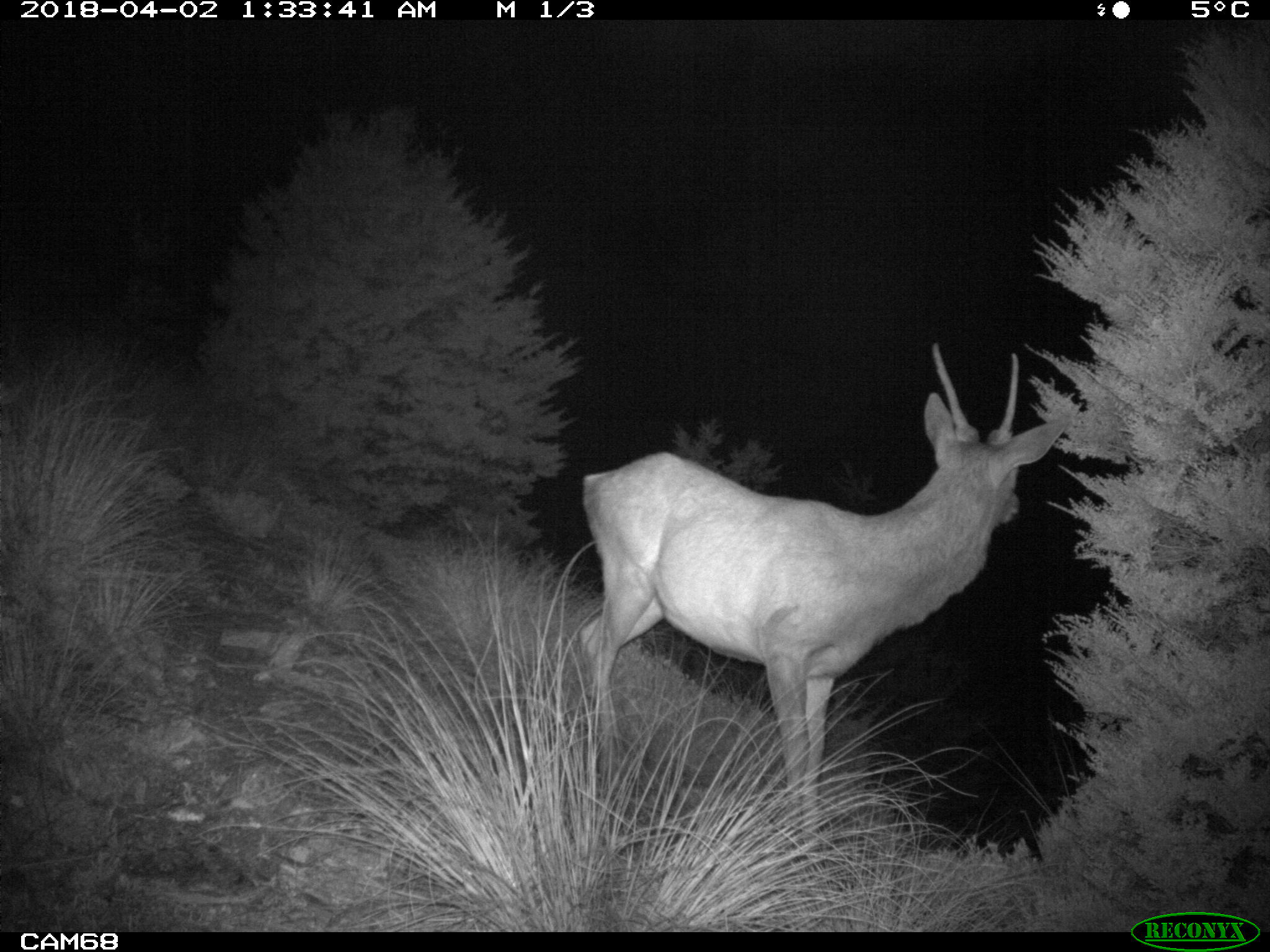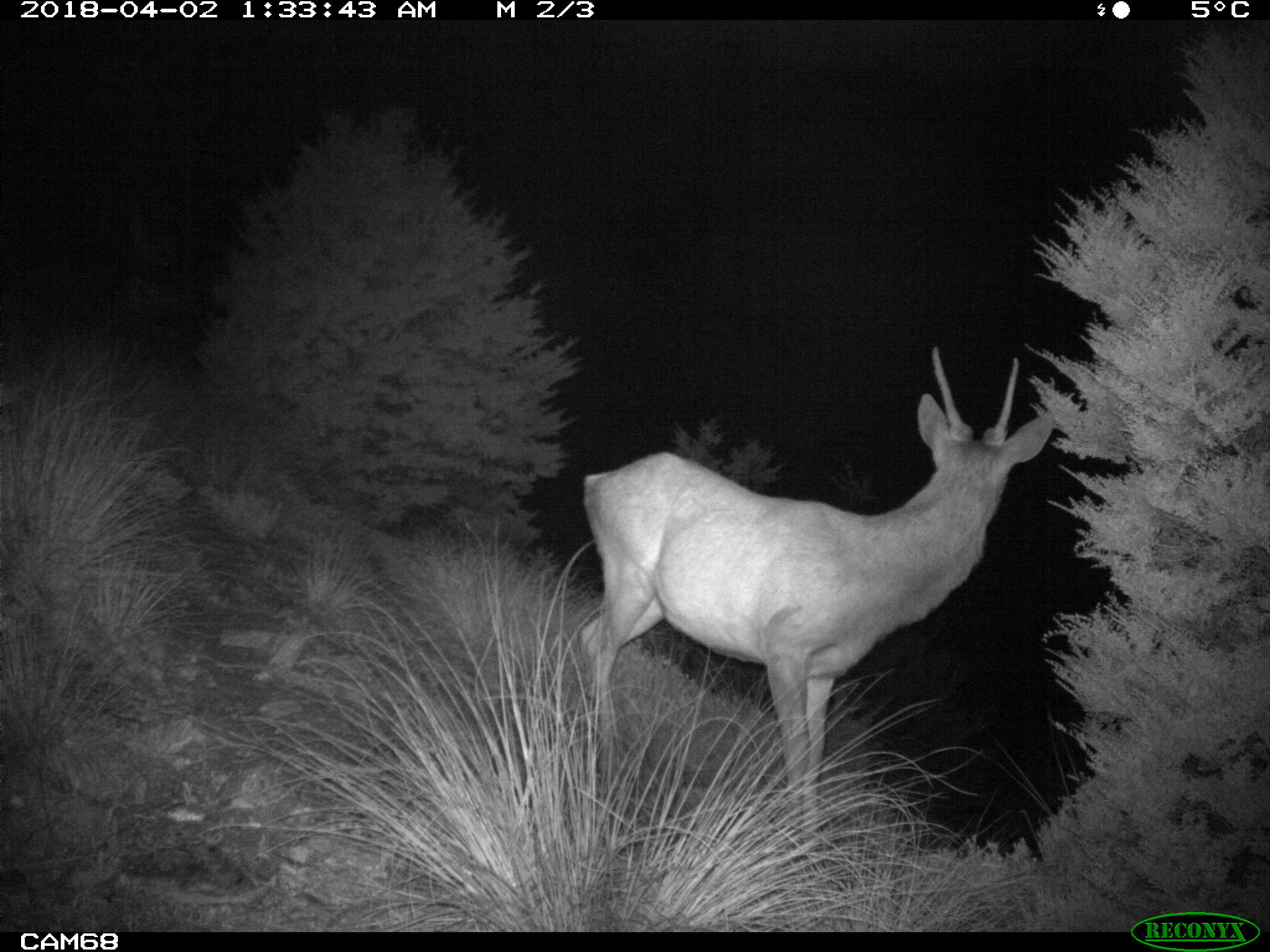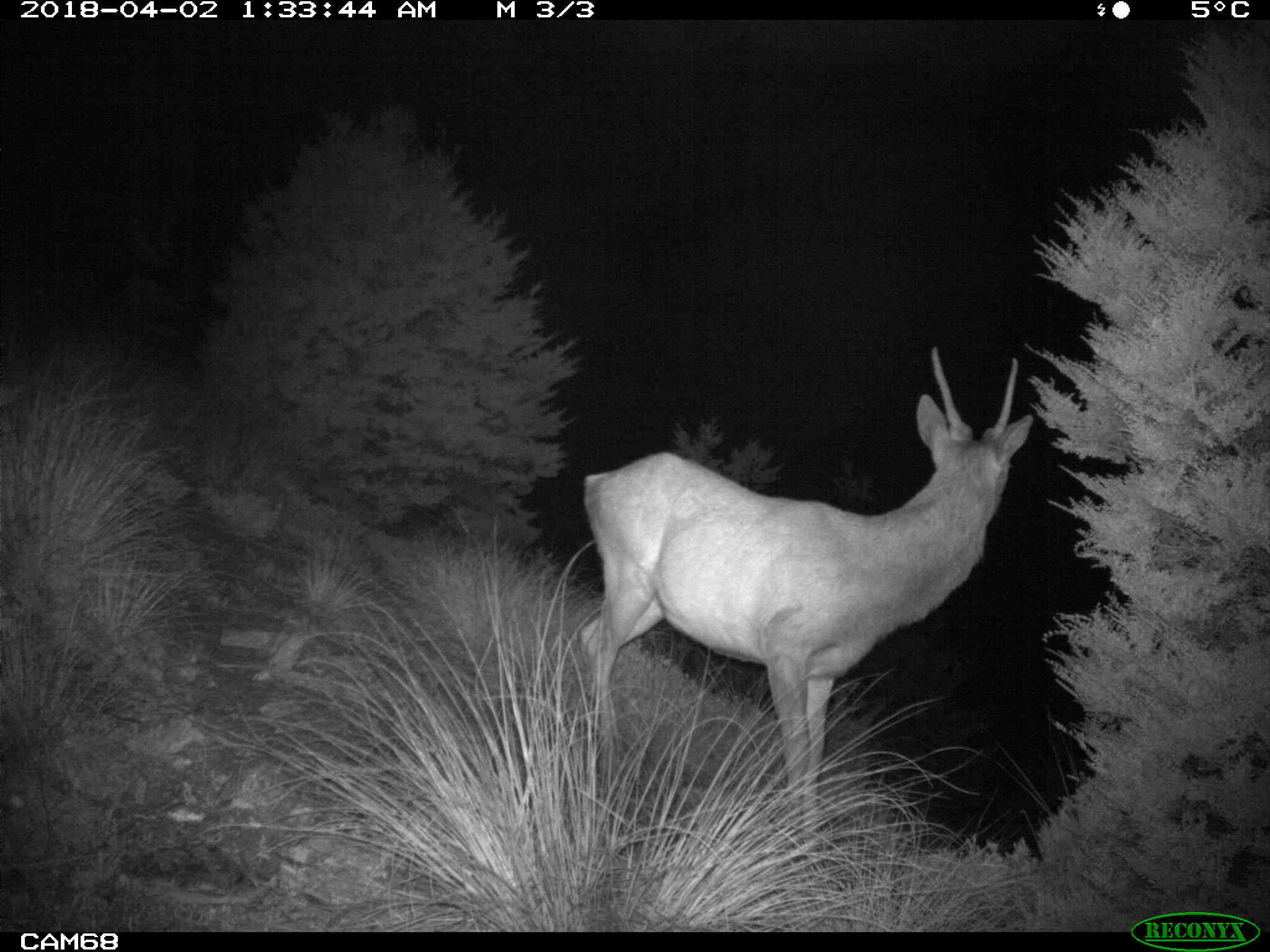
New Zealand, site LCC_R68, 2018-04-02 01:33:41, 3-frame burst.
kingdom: Animalia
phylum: Chordata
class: Mammalia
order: Artiodactyla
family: Cervidae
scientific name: Cervidae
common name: deer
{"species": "deer (Cervidae)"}